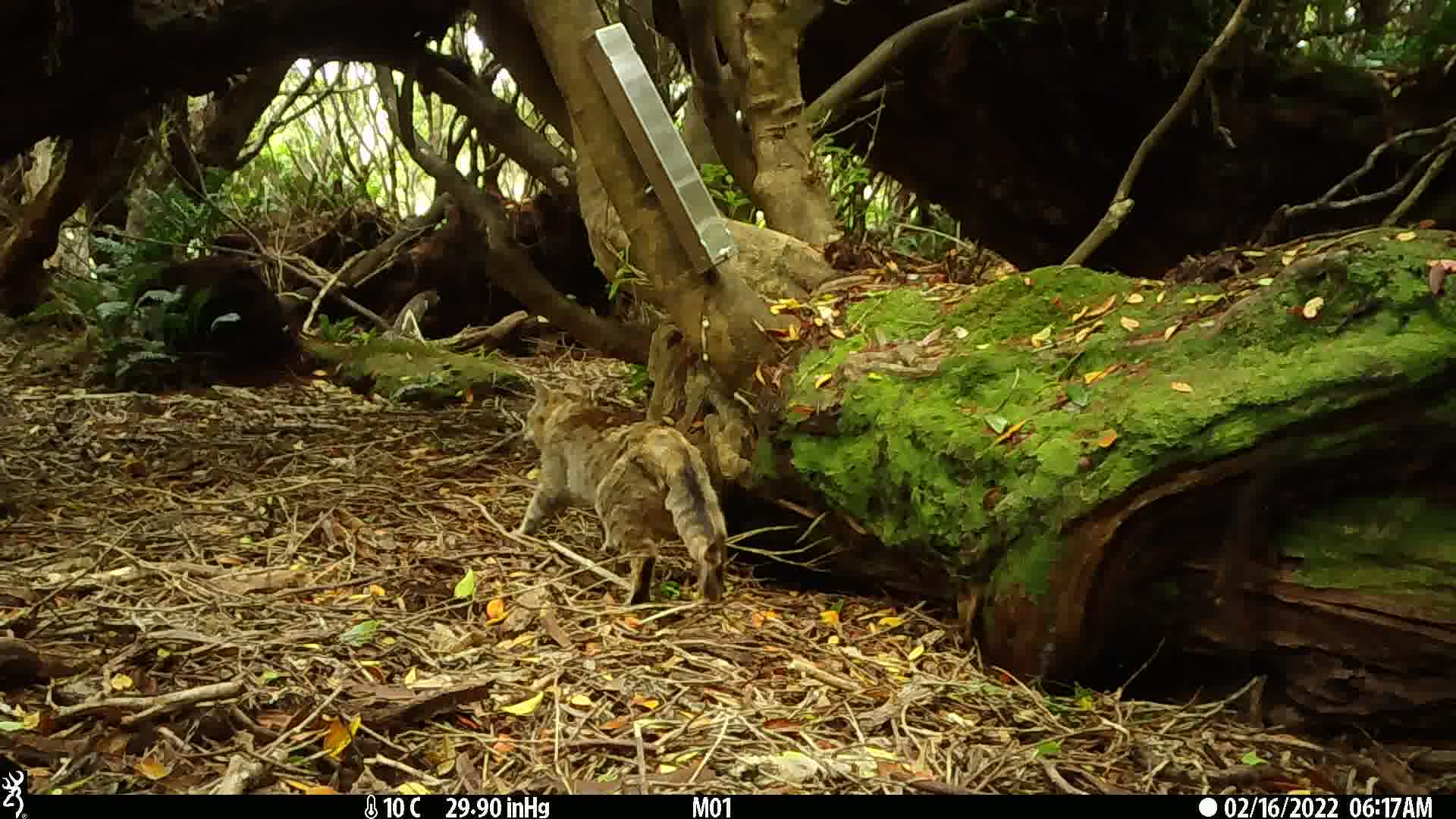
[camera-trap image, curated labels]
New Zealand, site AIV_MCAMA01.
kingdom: Animalia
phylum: Chordata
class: Mammalia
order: Carnivora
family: Felidae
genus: Felis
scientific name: Felis catus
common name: domestic cat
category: cat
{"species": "cat (domestic cat) (Felis catus)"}